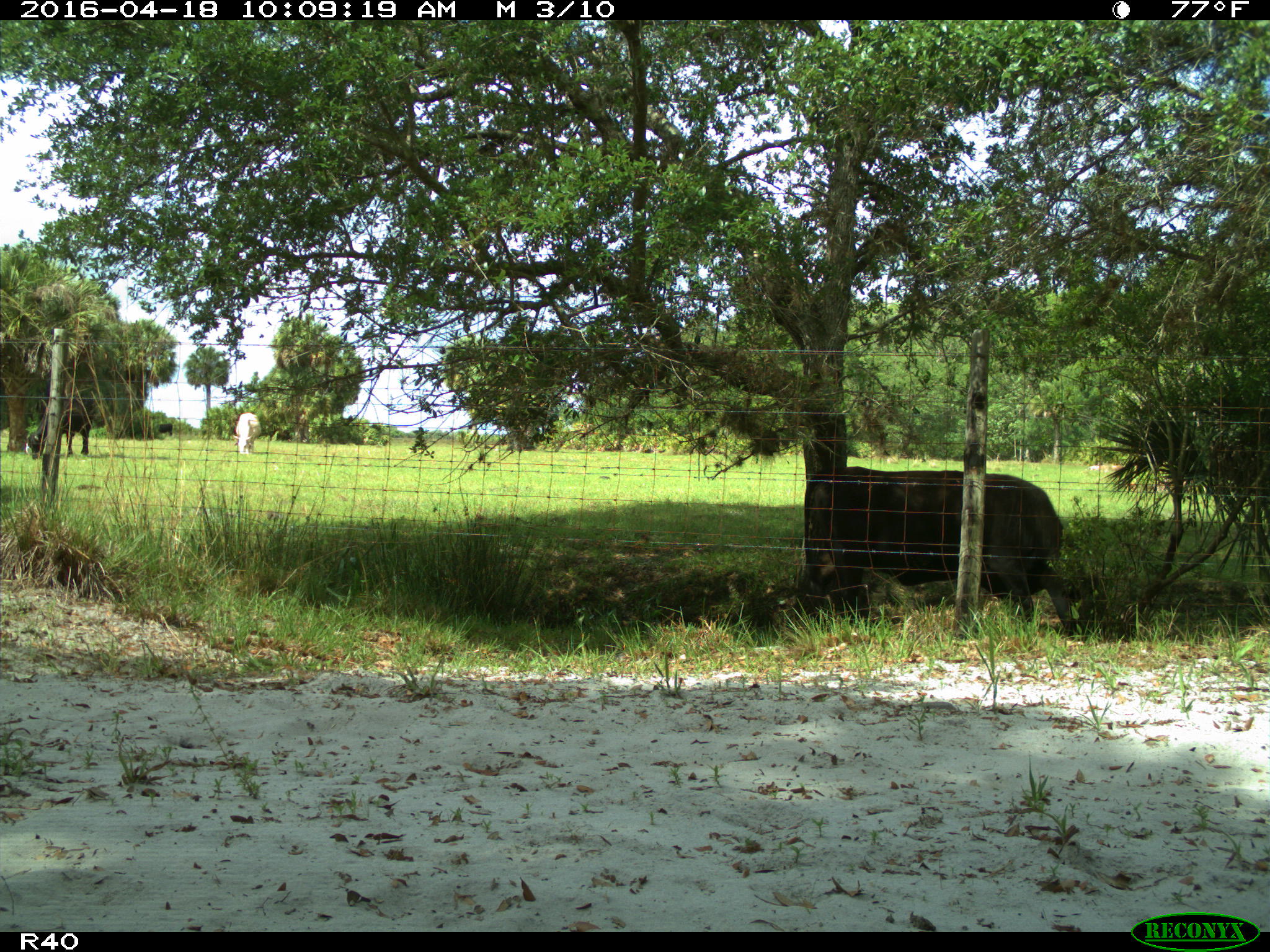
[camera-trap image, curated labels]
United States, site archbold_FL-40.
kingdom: Animalia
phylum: Chordata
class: Mammalia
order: Artiodactyla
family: Bovidae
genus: Bos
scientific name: Bos taurus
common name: domestic cow